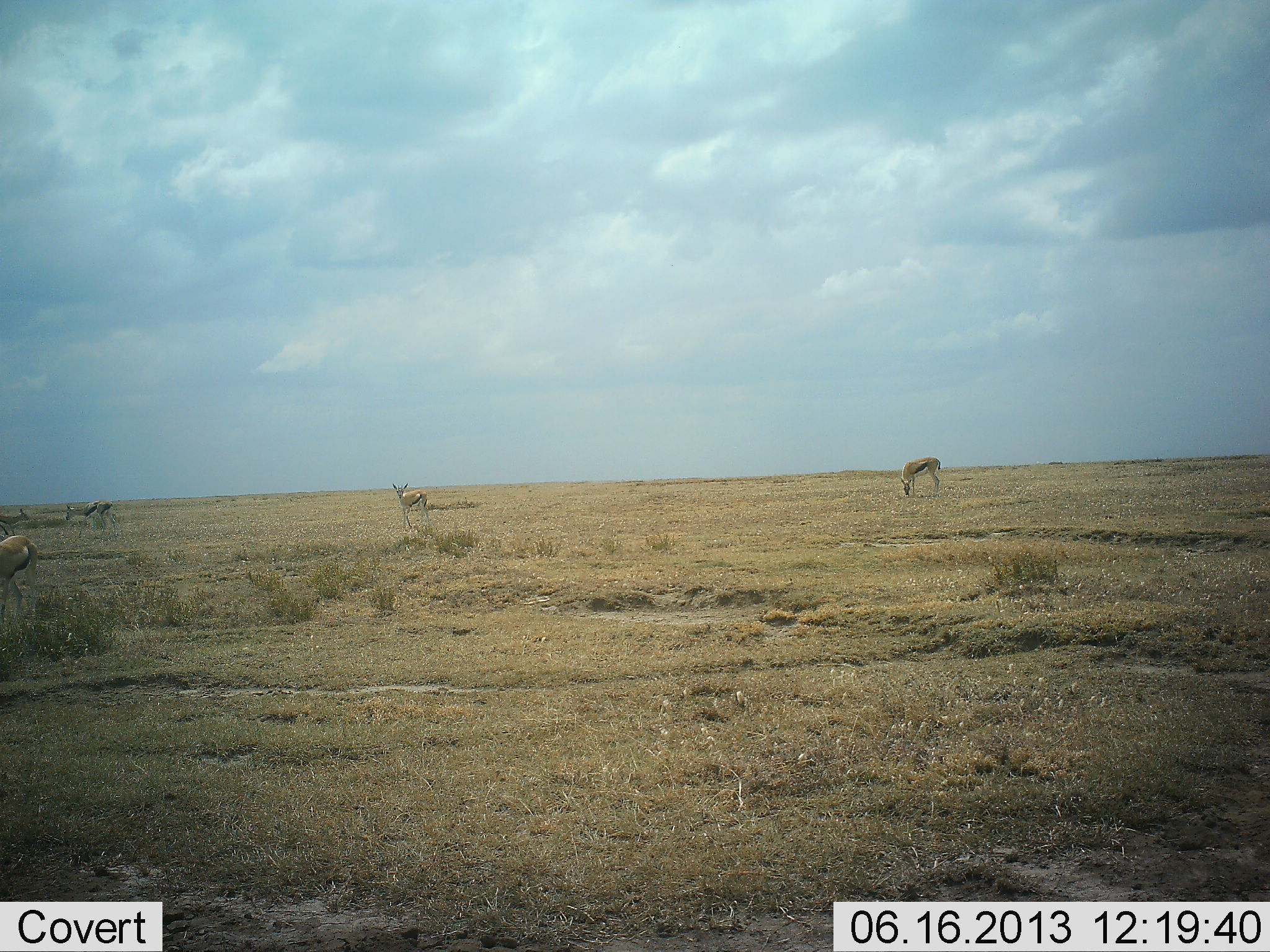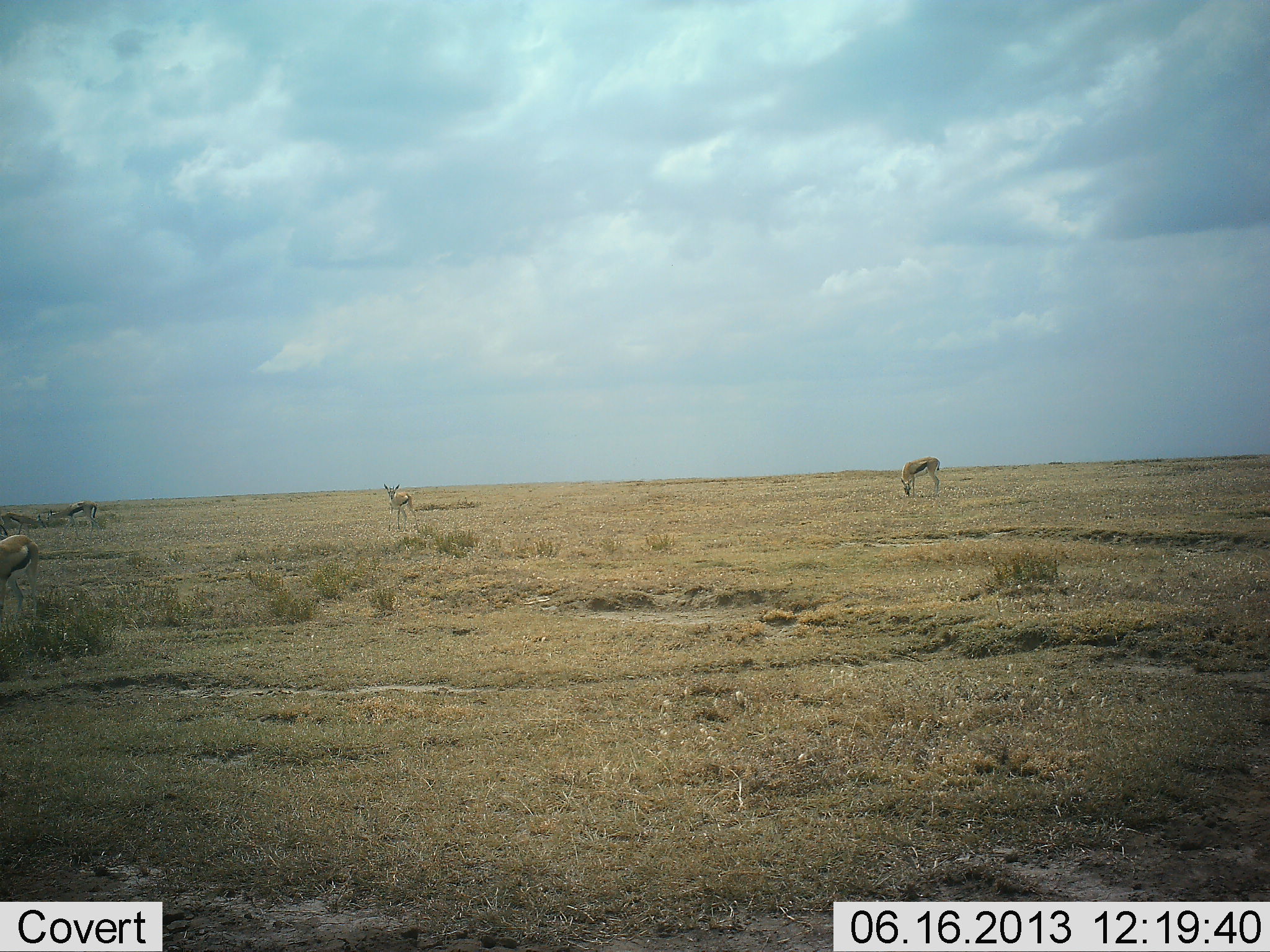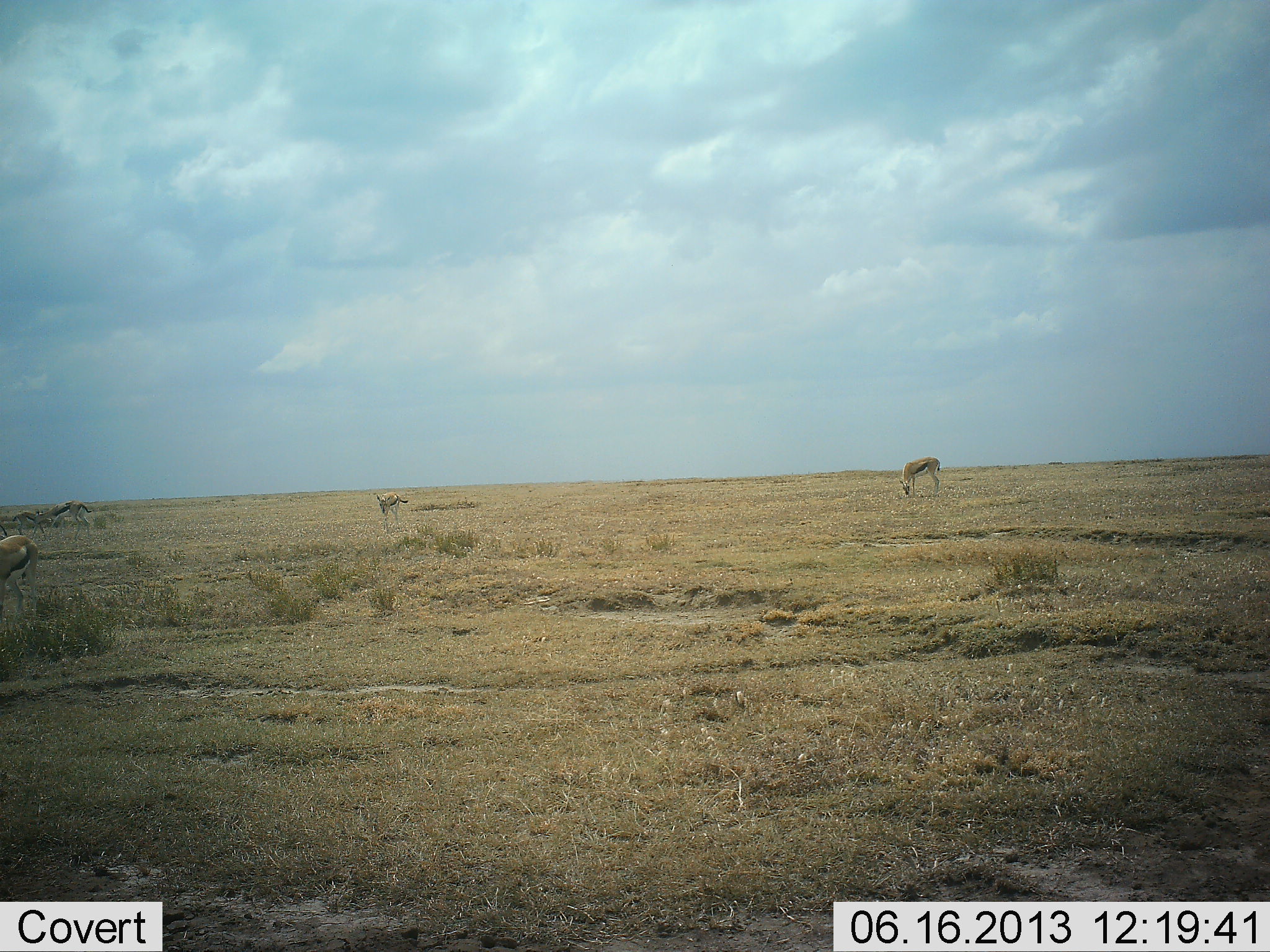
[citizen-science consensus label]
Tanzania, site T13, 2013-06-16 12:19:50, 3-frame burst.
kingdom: Animalia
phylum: Chordata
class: Mammalia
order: Artiodactyla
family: Bovidae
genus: Eudorcas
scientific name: Eudorcas thomsonii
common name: thomson's gazelle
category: gazellethomsons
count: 5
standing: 56%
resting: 6%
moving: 62%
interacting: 19%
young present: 0%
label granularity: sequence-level